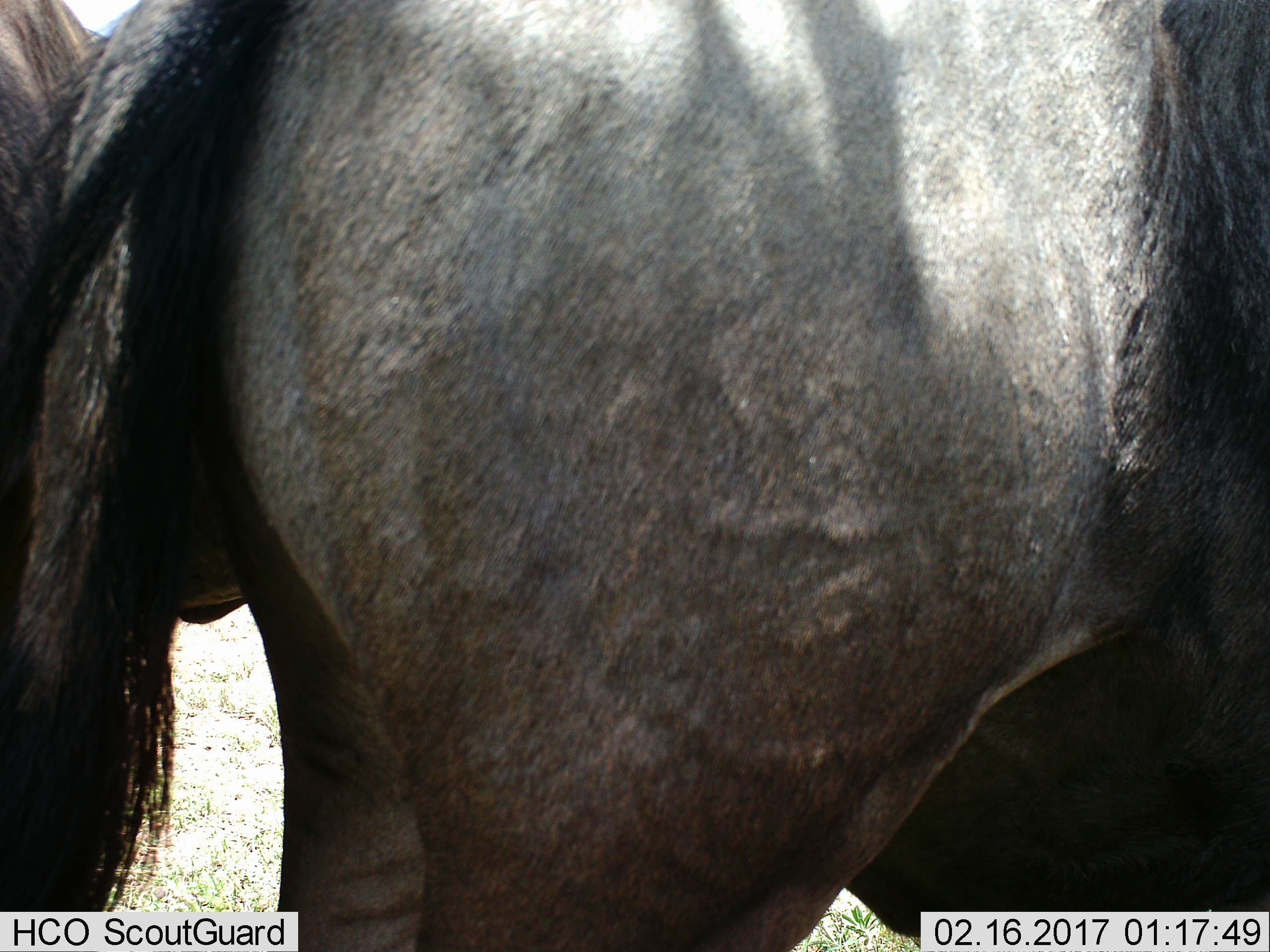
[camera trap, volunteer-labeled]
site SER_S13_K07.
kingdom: Animalia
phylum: Chordata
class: Mammalia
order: Artiodactyla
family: Bovidae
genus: Connochaetes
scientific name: Connochaetes taurinus taurinus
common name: blue wildebeest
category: wildebeestblue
Wildebeestblue (blue wildebeest) (Connochaetes taurinus taurinus), count 2. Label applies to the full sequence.